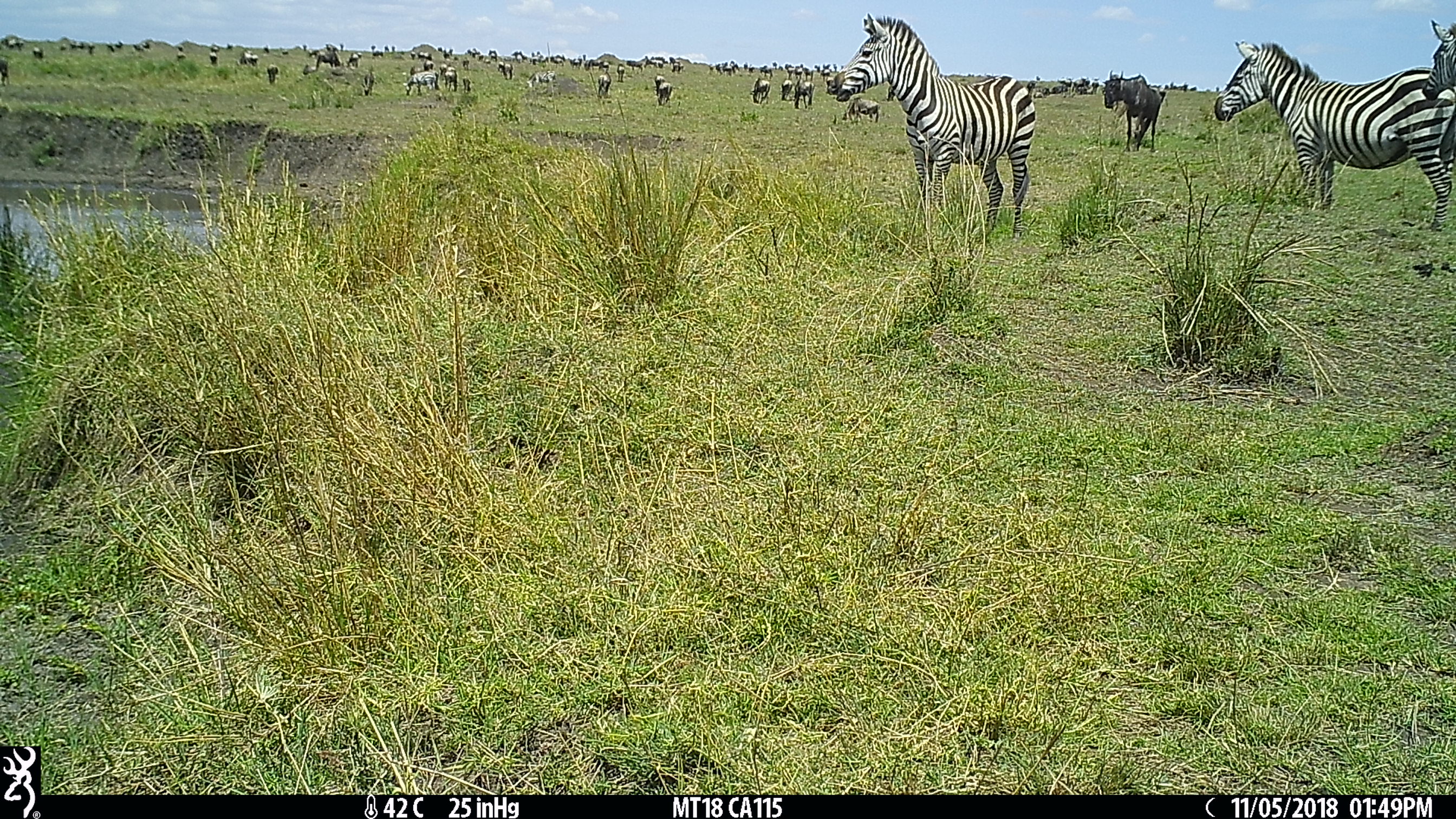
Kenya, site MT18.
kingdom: Animalia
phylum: Chordata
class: Mammalia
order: Artiodactyla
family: Bovidae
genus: Connochaetes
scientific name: Connochaetes taurinus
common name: blue wildebeest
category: wildebeest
Wildebeest (blue wildebeest) (Connochaetes taurinus).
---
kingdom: Animalia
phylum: Chordata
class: Mammalia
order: Perissodactyla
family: Equidae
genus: Equus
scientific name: Equus quagga burchellii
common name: burchell's zebra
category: zebra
Zebra (burchell's zebra) (Equus quagga burchellii).